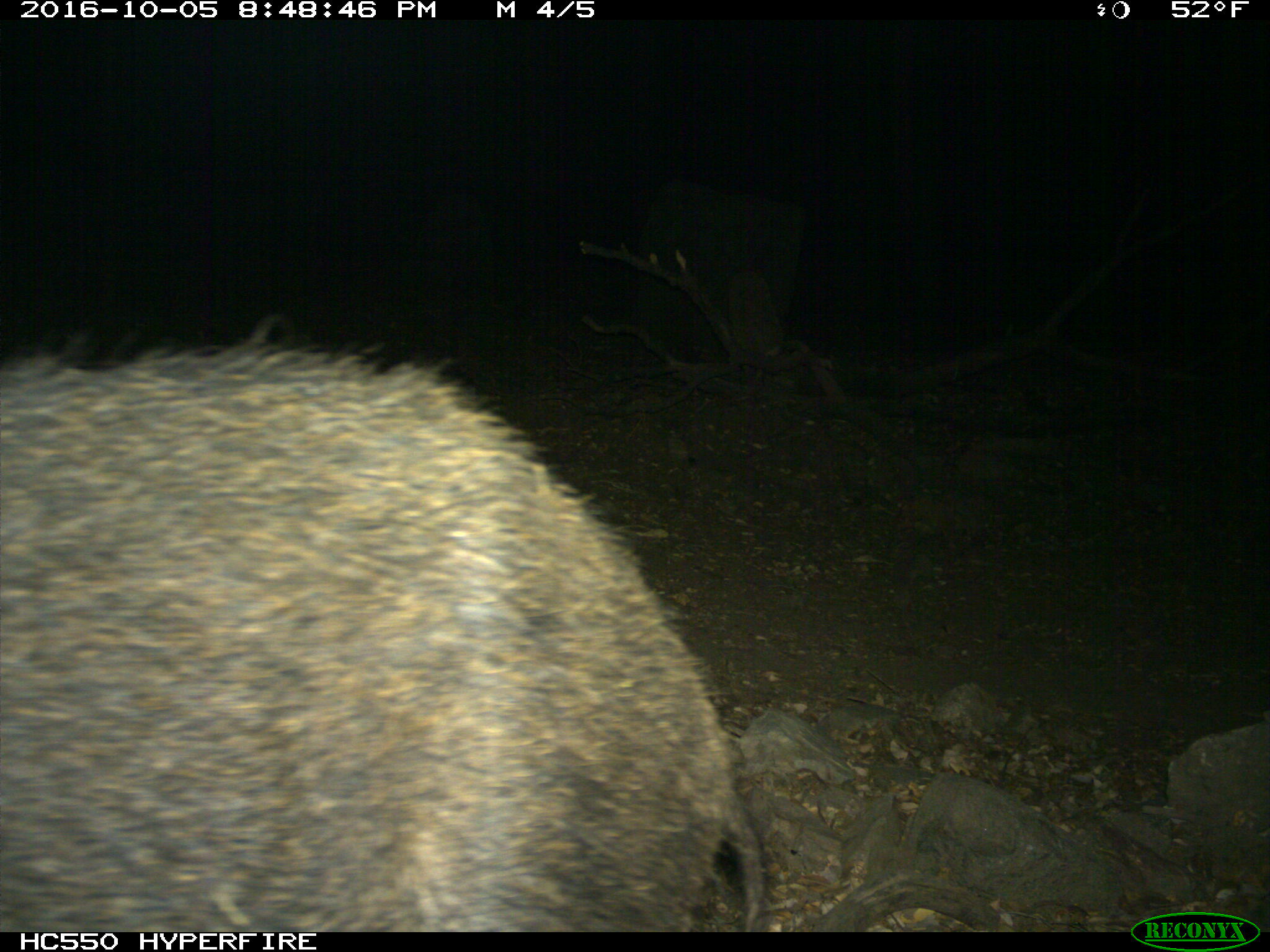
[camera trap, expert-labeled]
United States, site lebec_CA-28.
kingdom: Animalia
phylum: Chordata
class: Mammalia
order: Artiodactyla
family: Suidae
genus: Sus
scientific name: Sus scrofa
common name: wild boar